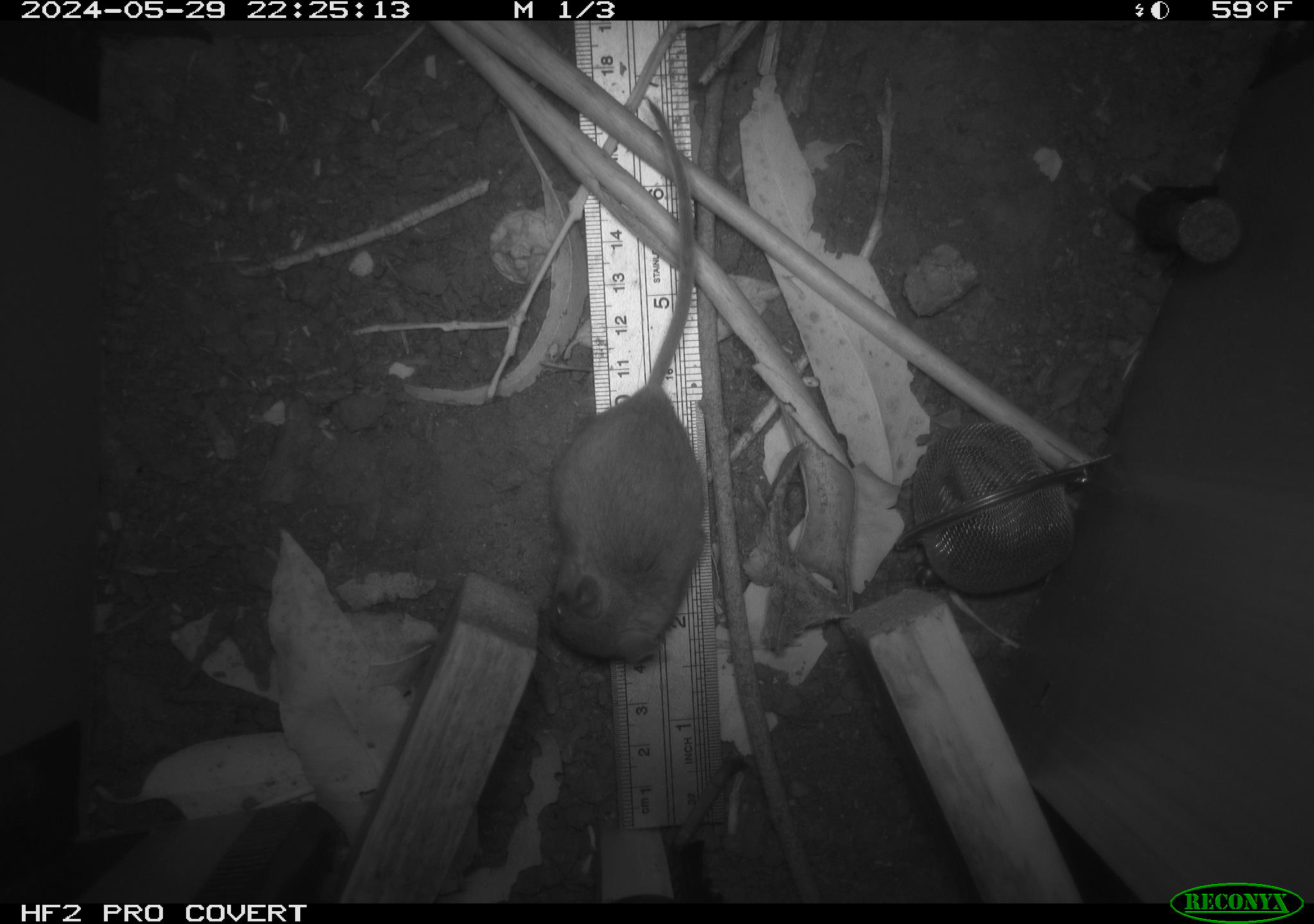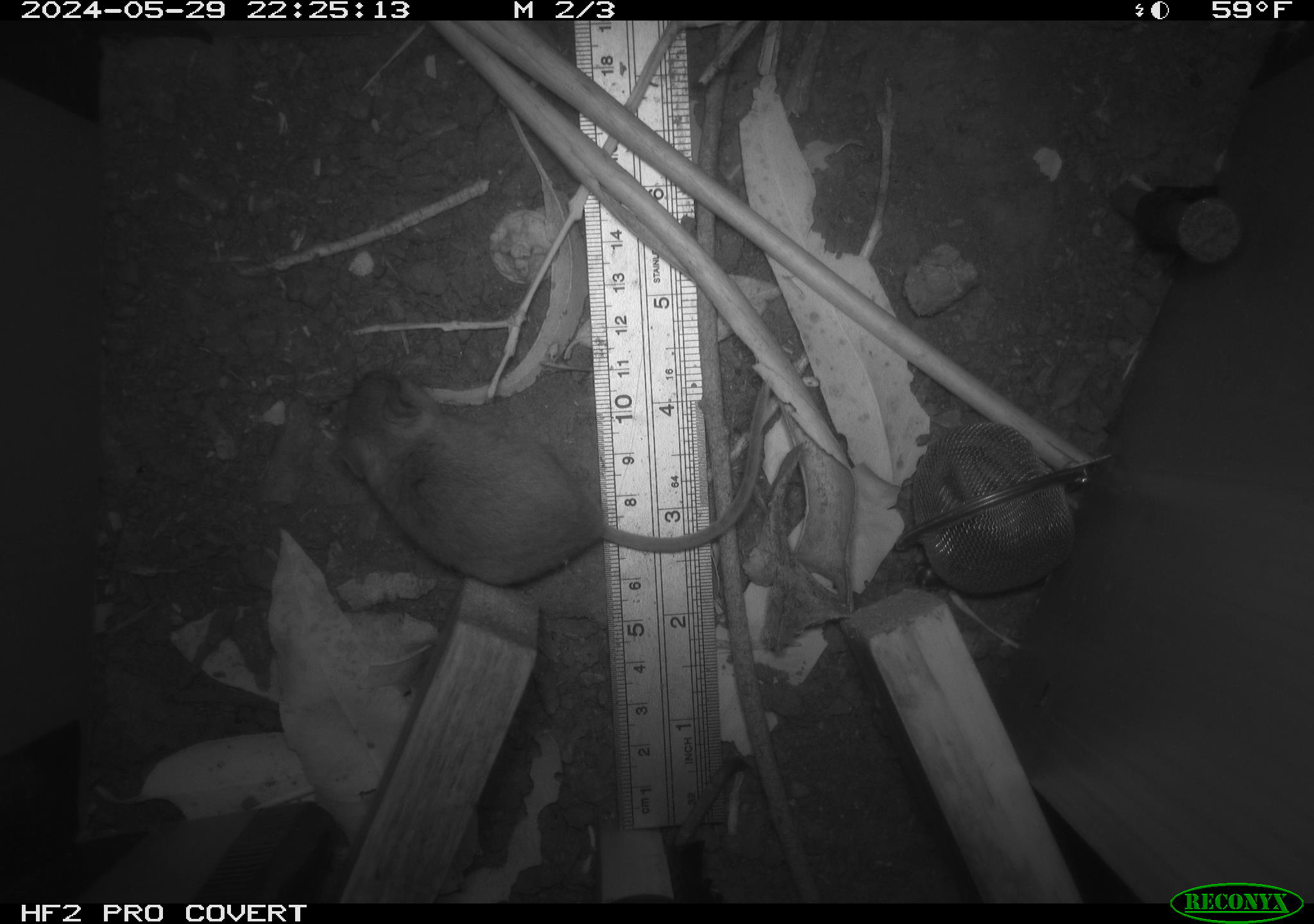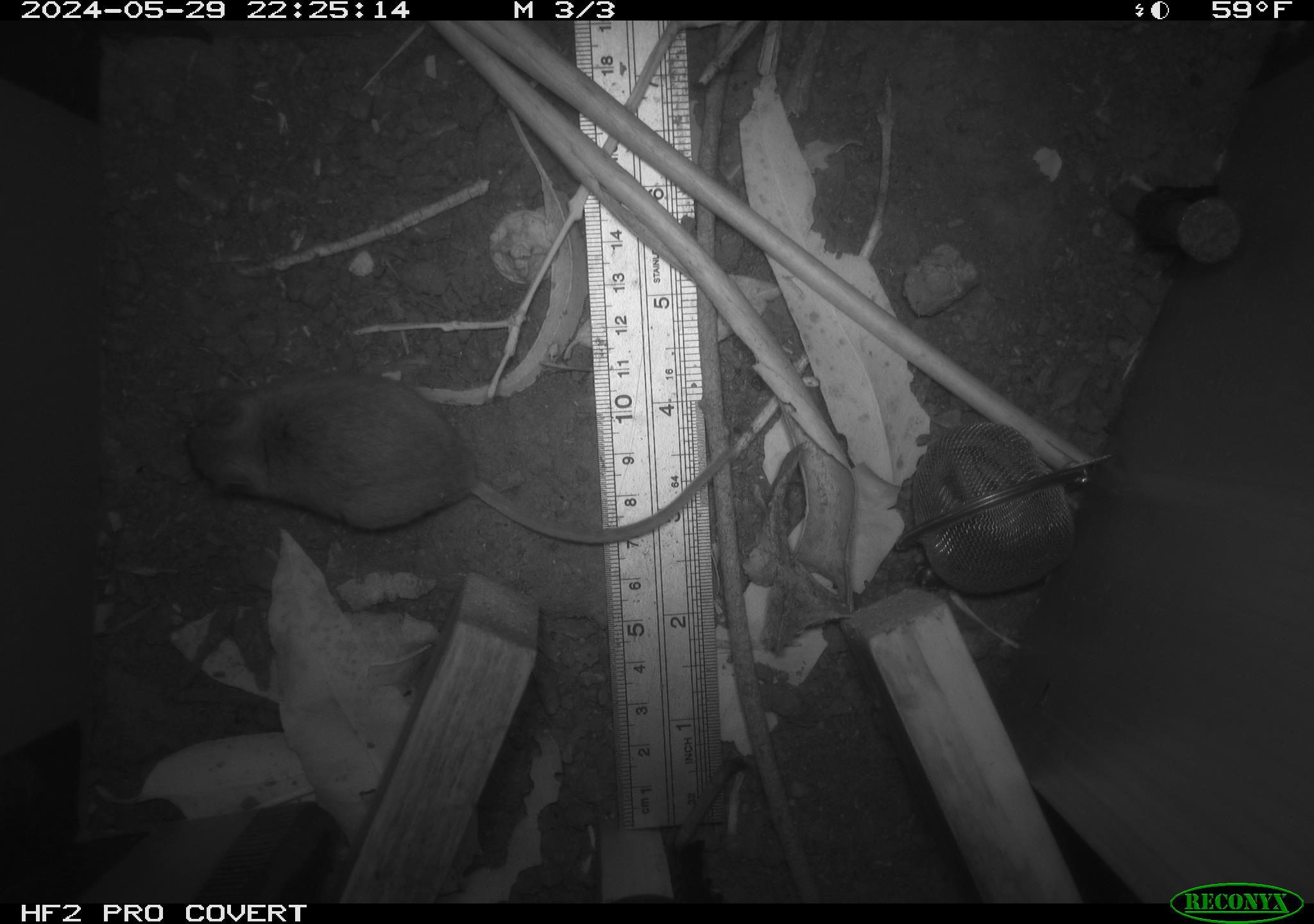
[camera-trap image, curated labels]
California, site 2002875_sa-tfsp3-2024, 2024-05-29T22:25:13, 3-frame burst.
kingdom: Animalia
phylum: Chordata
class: Mammalia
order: Rodentia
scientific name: Rodentia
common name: rodent